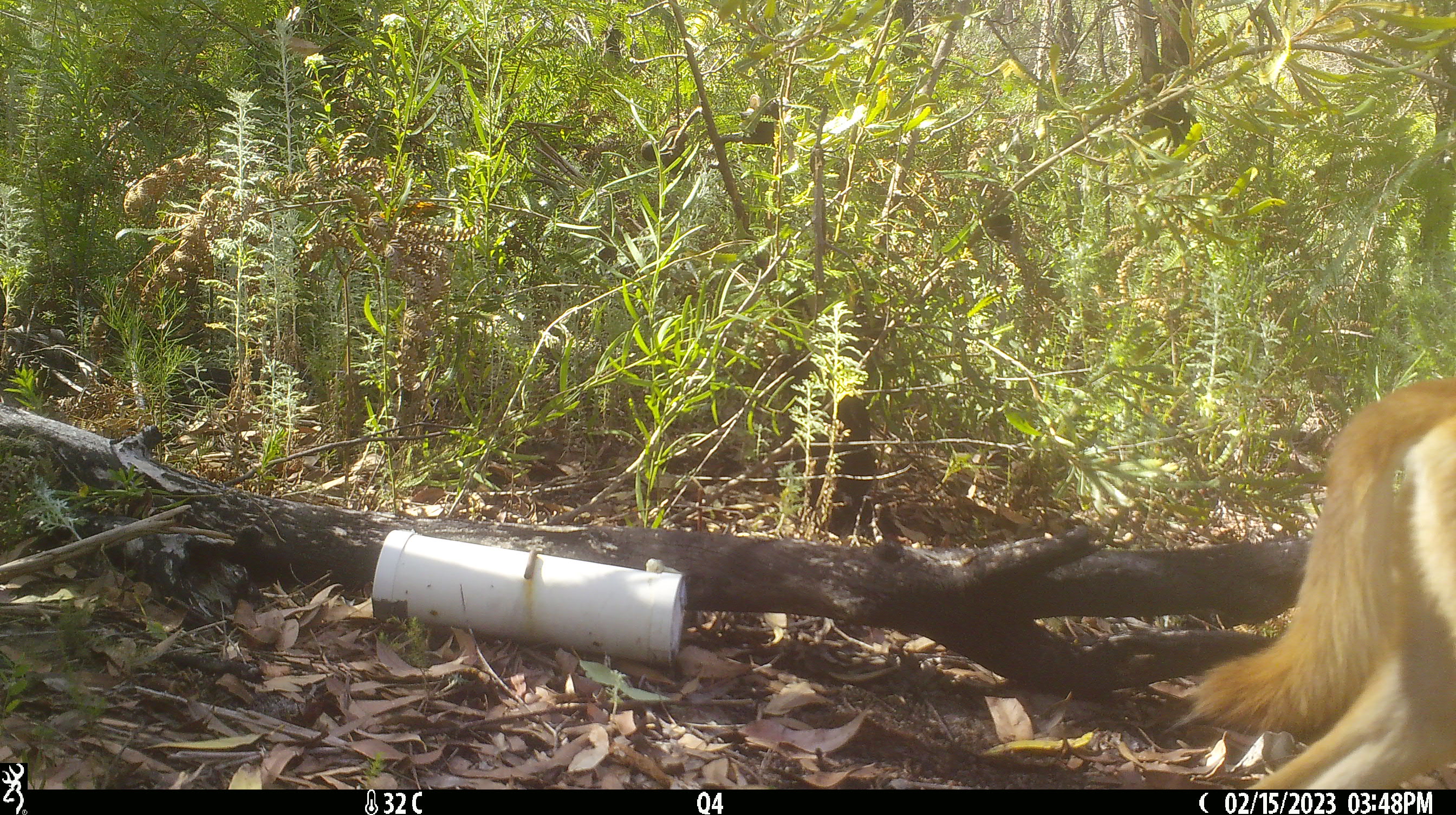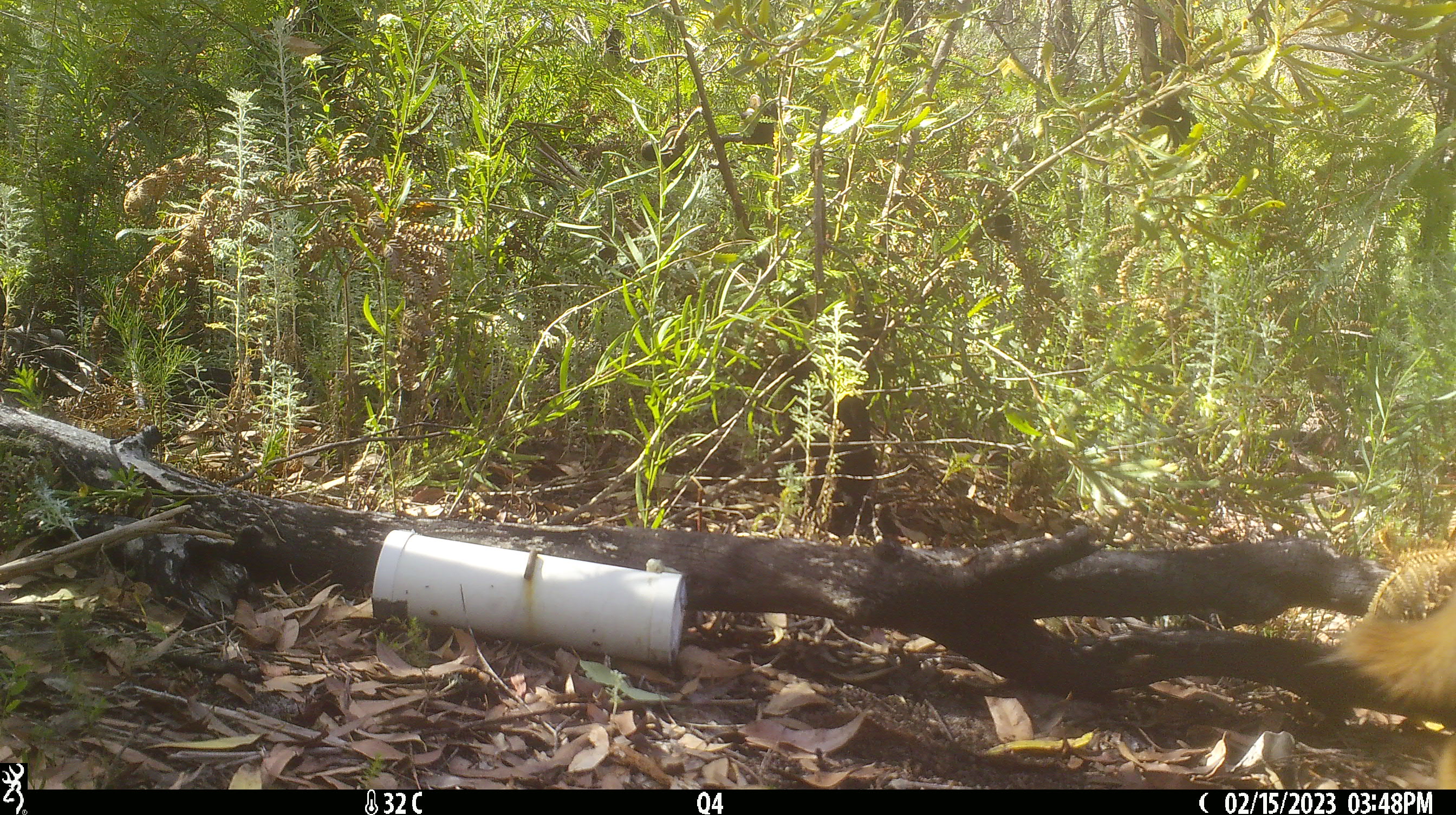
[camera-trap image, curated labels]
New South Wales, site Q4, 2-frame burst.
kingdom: Animalia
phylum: Chordata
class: Mammalia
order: Carnivora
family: Canidae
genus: Canis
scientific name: Canis familiaris dingo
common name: dingo